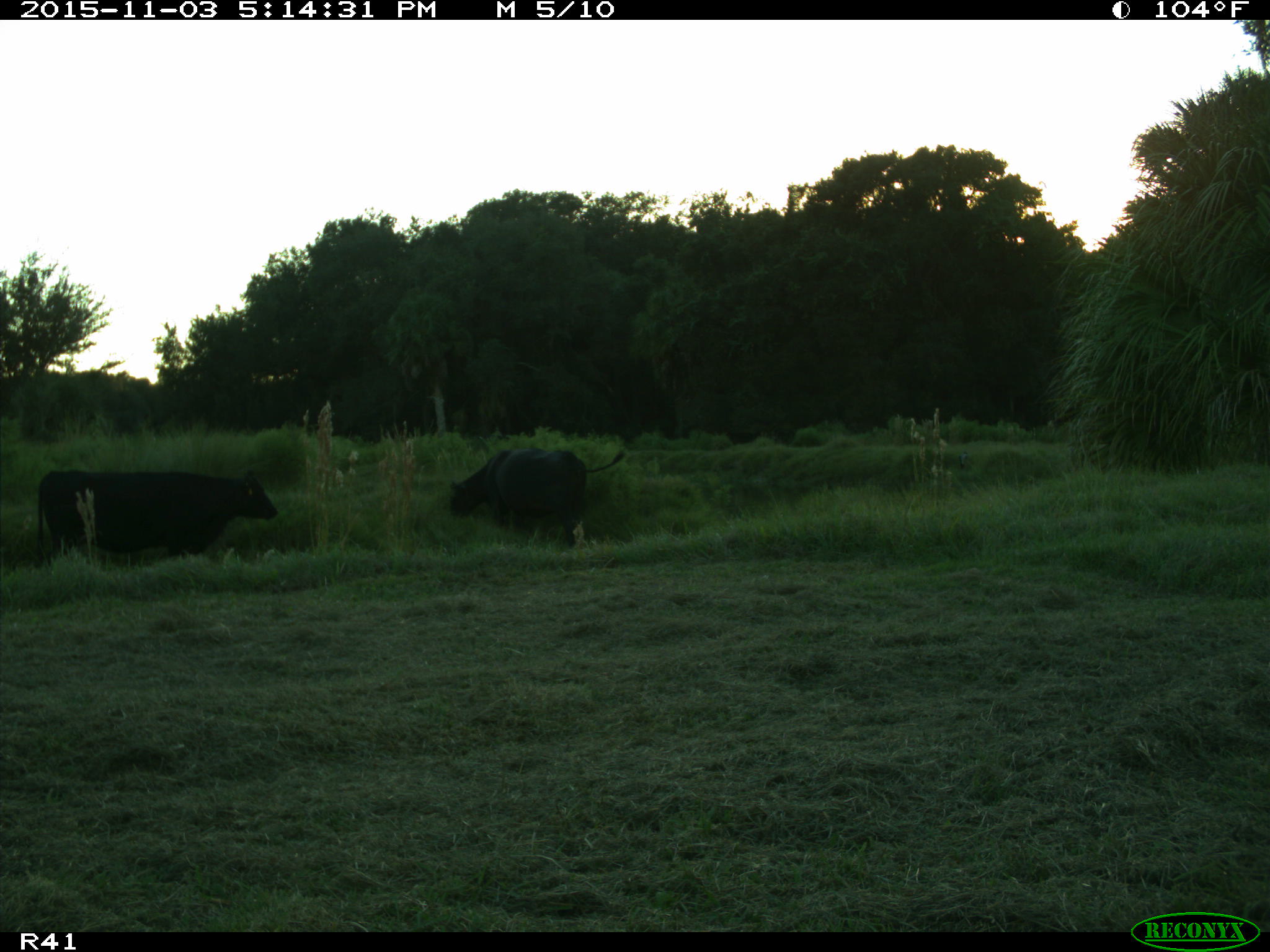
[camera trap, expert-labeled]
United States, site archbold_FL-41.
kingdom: Animalia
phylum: Chordata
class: Mammalia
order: Artiodactyla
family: Bovidae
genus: Bos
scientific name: Bos taurus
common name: domestic cow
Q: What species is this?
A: Bos taurus (domestic cow).